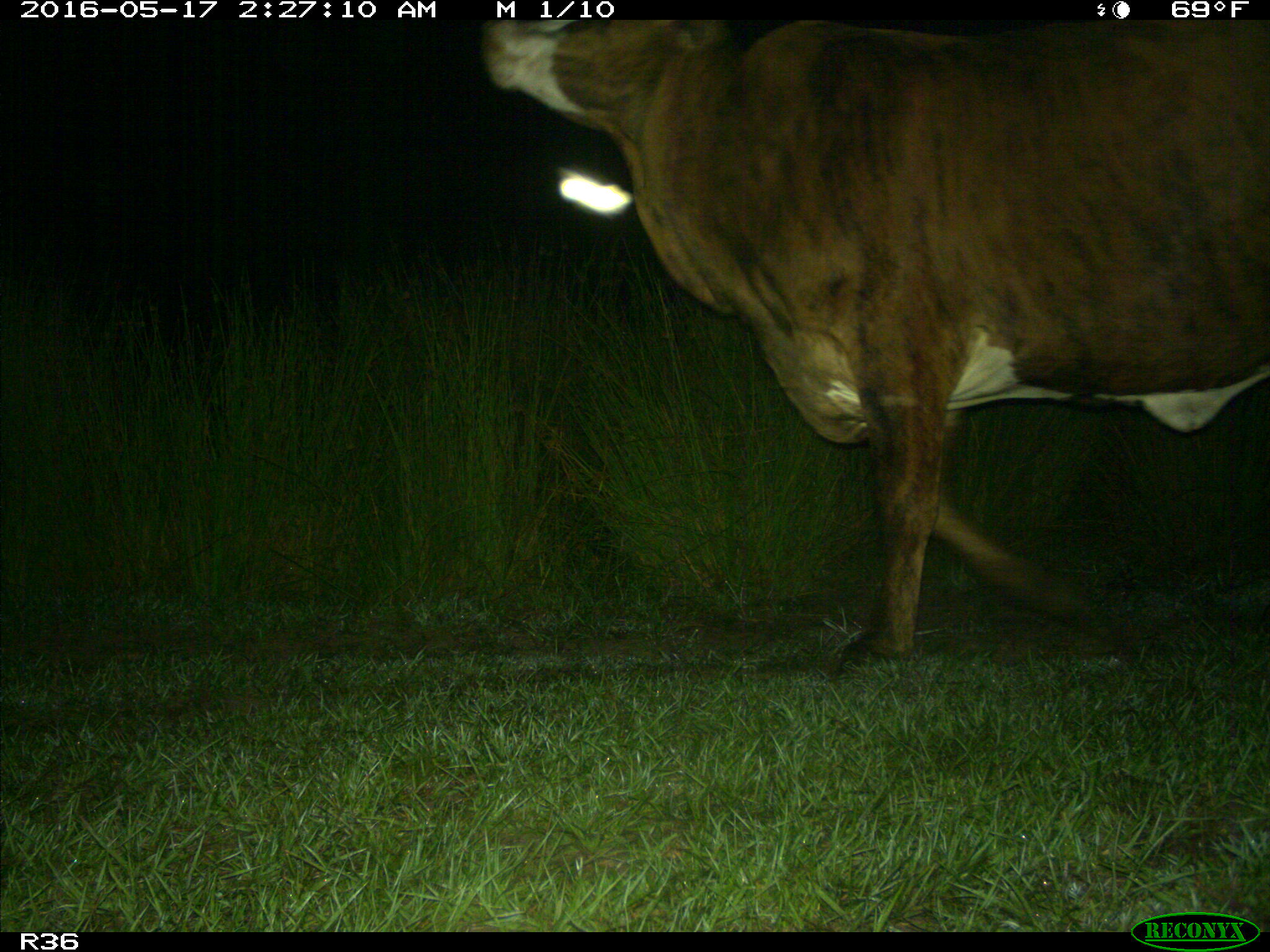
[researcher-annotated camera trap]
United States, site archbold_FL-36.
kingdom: Animalia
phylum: Chordata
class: Mammalia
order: Artiodactyla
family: Bovidae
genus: Bos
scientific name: Bos taurus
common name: domestic cow